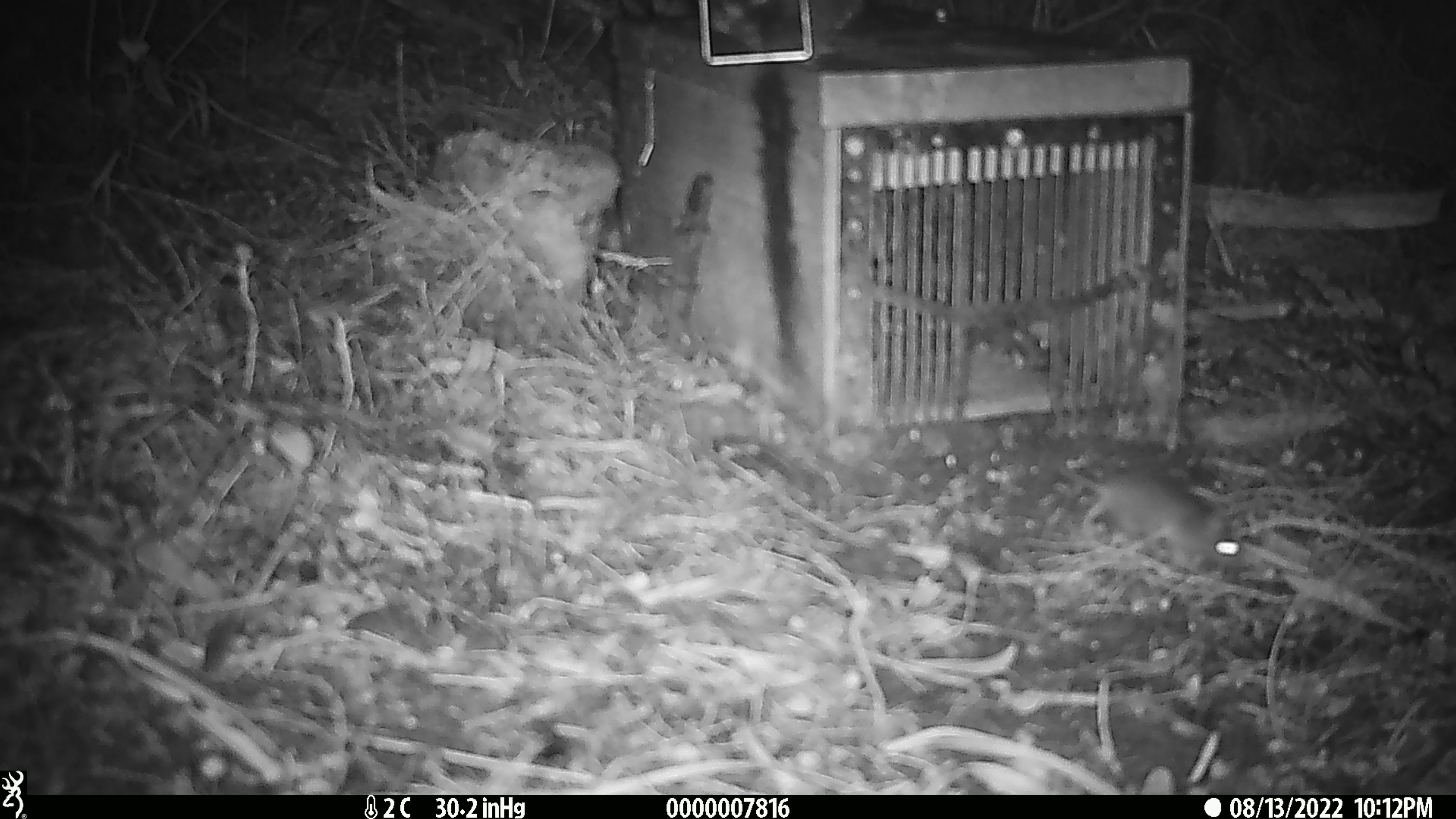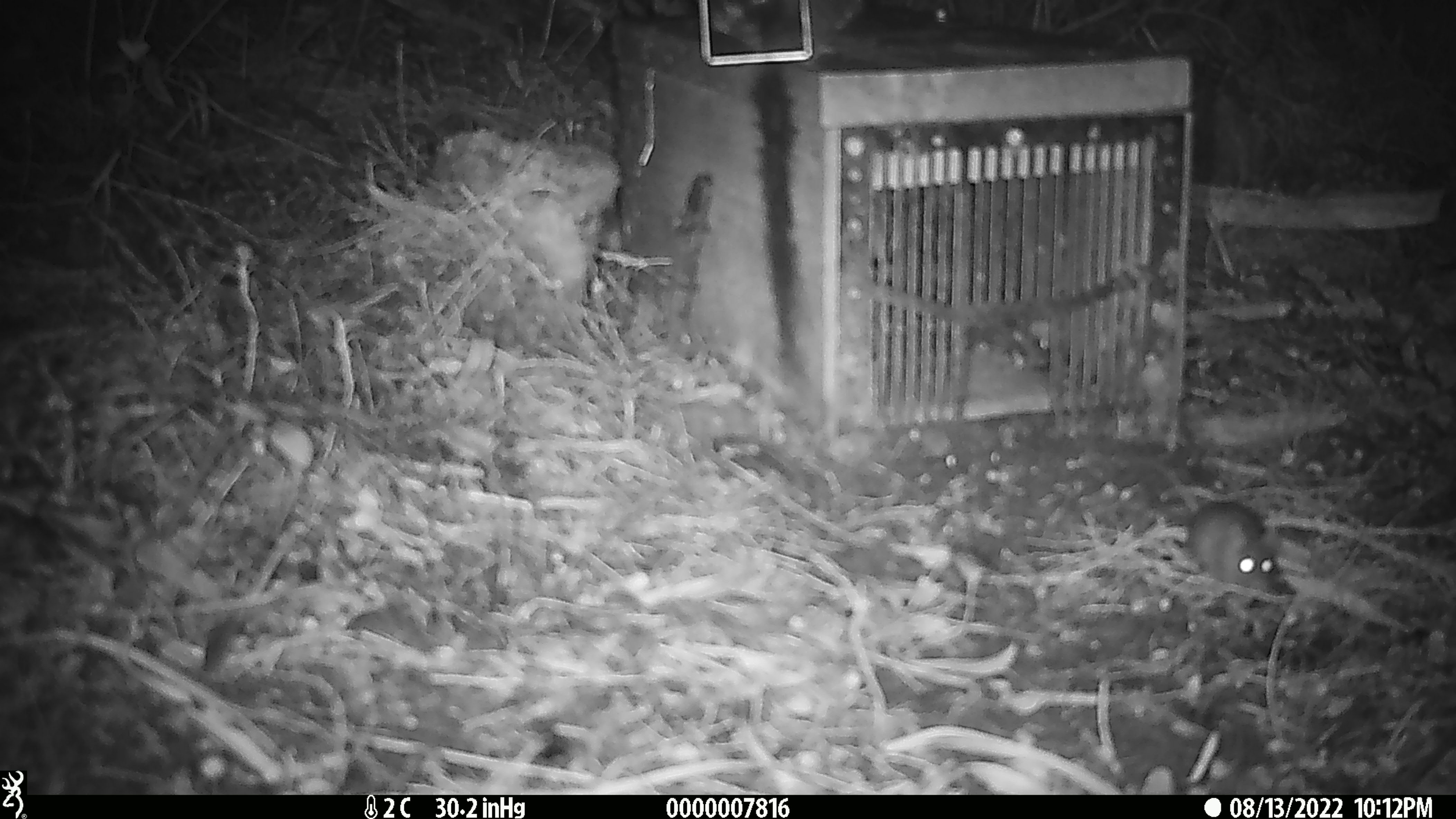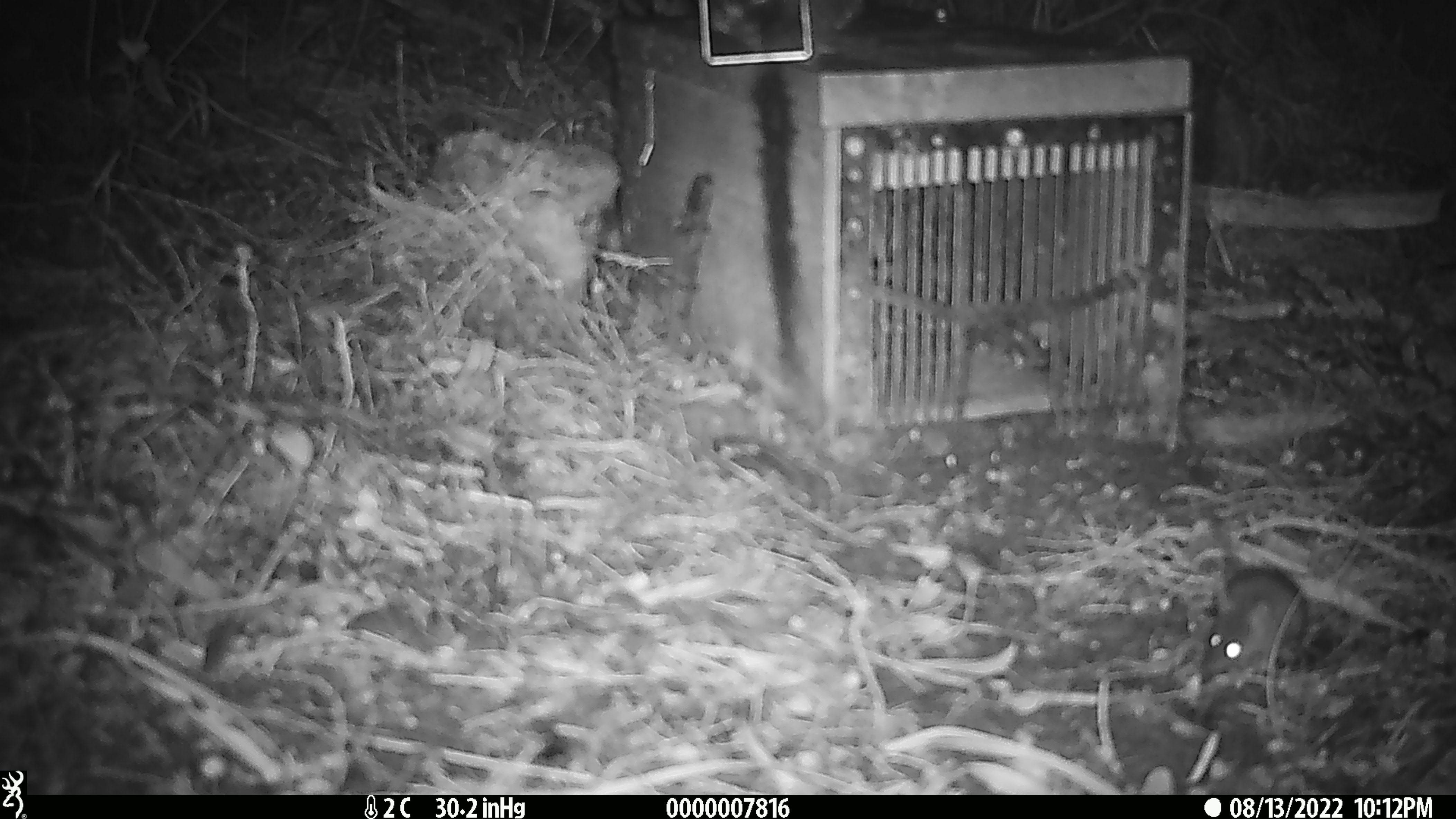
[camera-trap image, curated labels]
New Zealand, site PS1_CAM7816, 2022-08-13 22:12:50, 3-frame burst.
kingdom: Animalia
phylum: Chordata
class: Mammalia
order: Rodentia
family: Muridae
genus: Mus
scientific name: Mus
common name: mouse